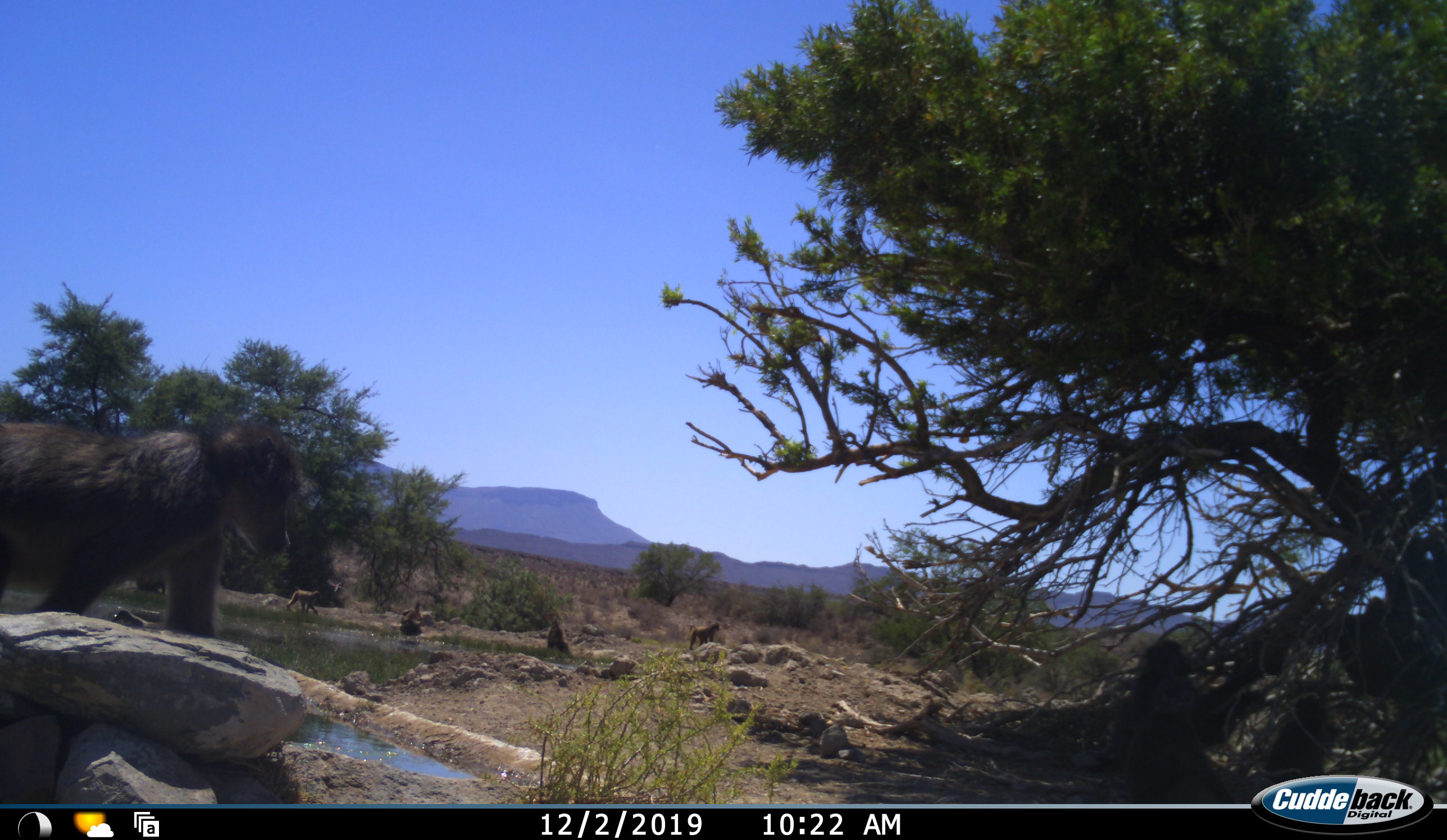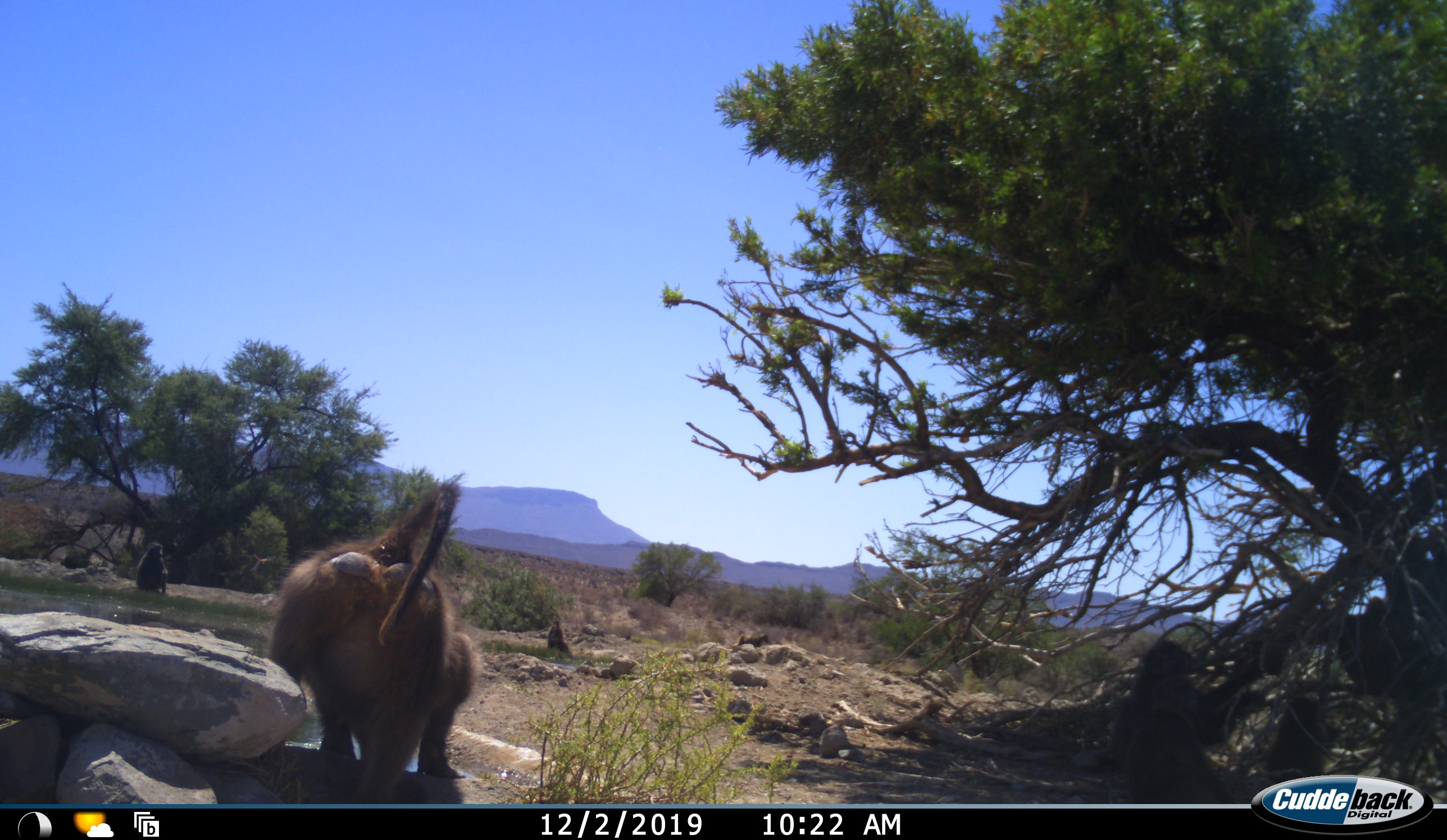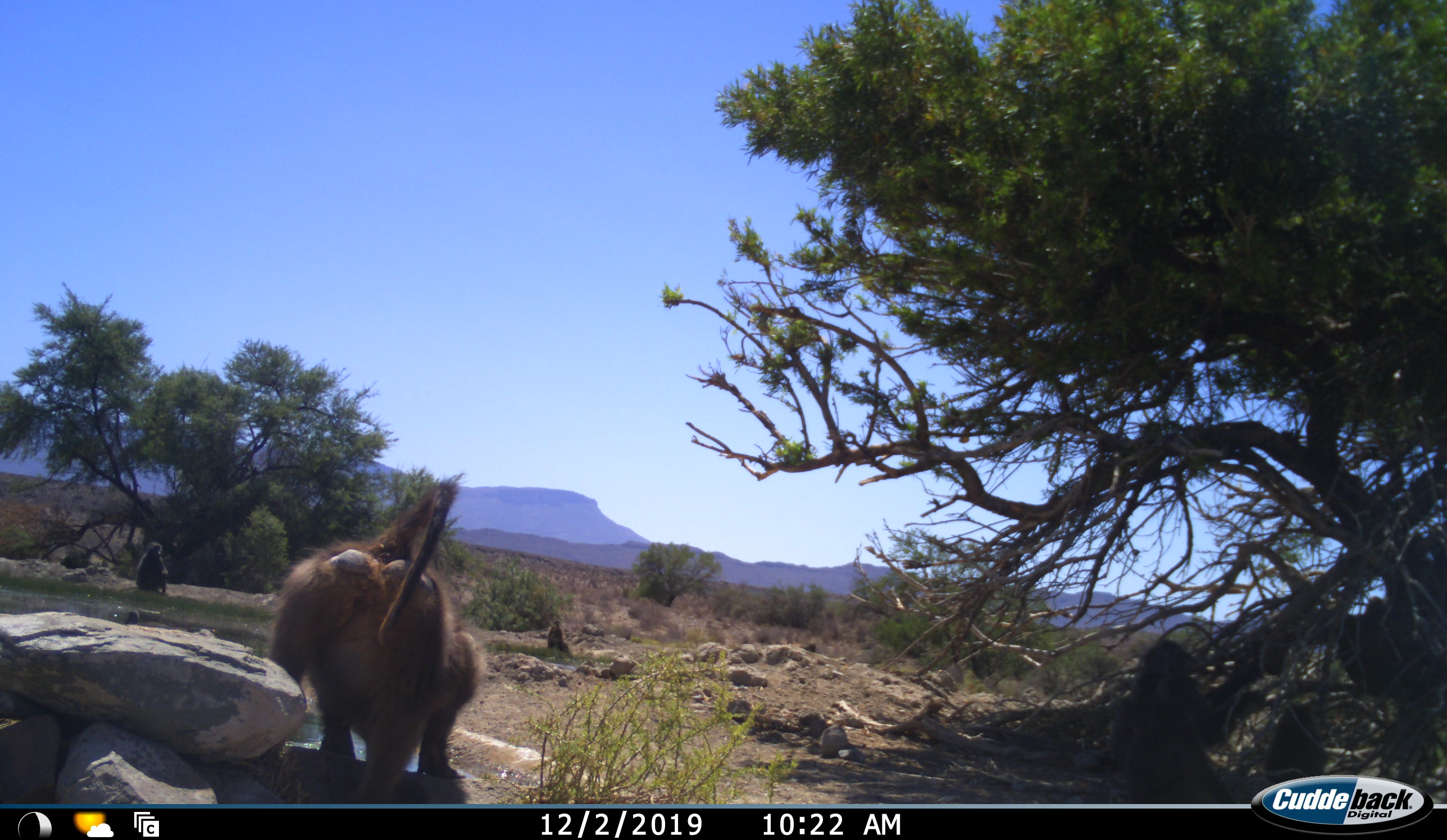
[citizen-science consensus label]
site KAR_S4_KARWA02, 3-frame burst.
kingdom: Animalia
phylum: Chordata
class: Mammalia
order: Primates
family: Cercopithecidae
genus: Papio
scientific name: Papio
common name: baboon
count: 1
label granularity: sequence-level